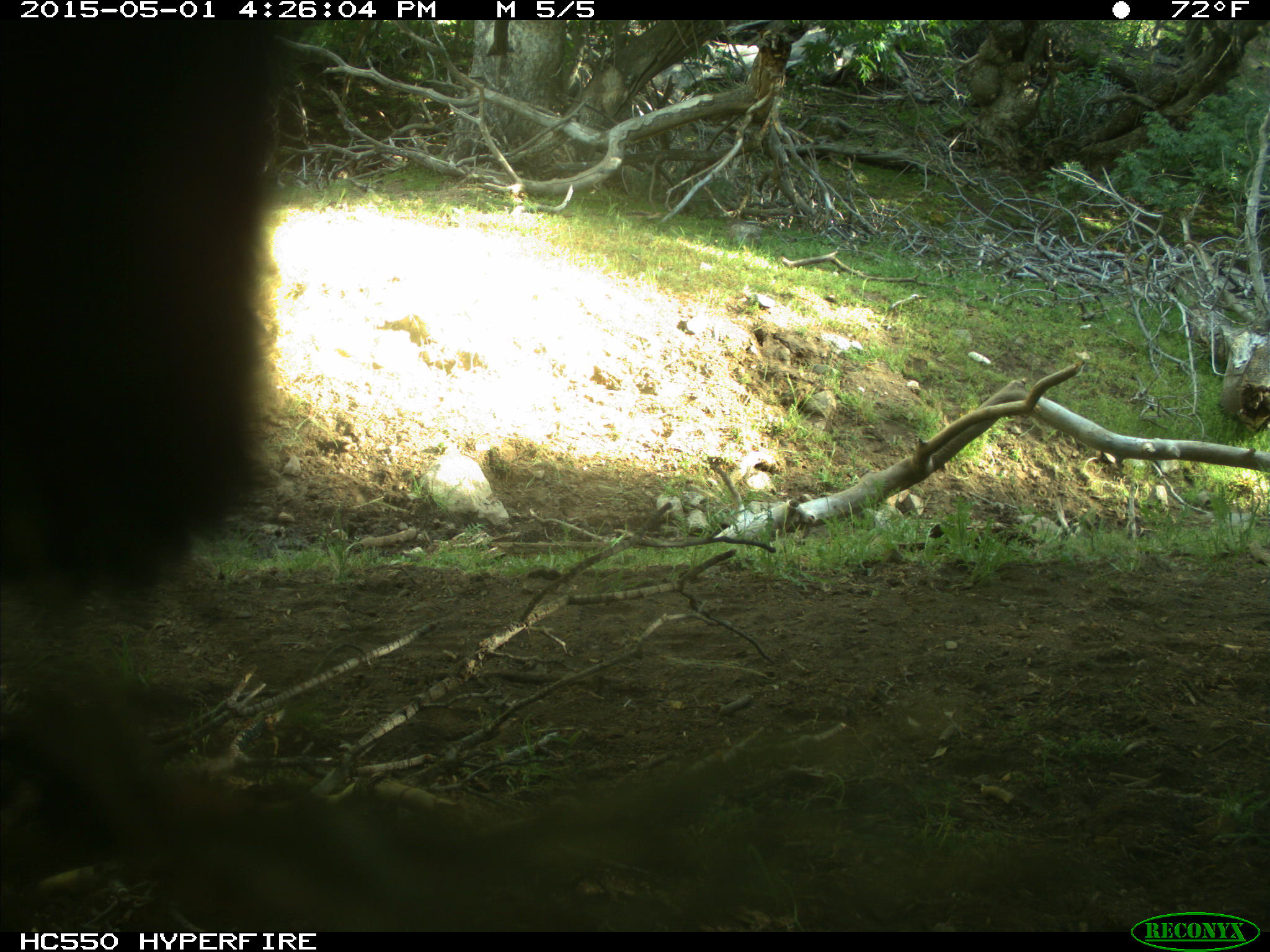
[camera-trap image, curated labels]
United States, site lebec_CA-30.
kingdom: Animalia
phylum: Chordata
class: Mammalia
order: Artiodactyla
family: Bovidae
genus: Bos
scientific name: Bos taurus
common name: domestic cow